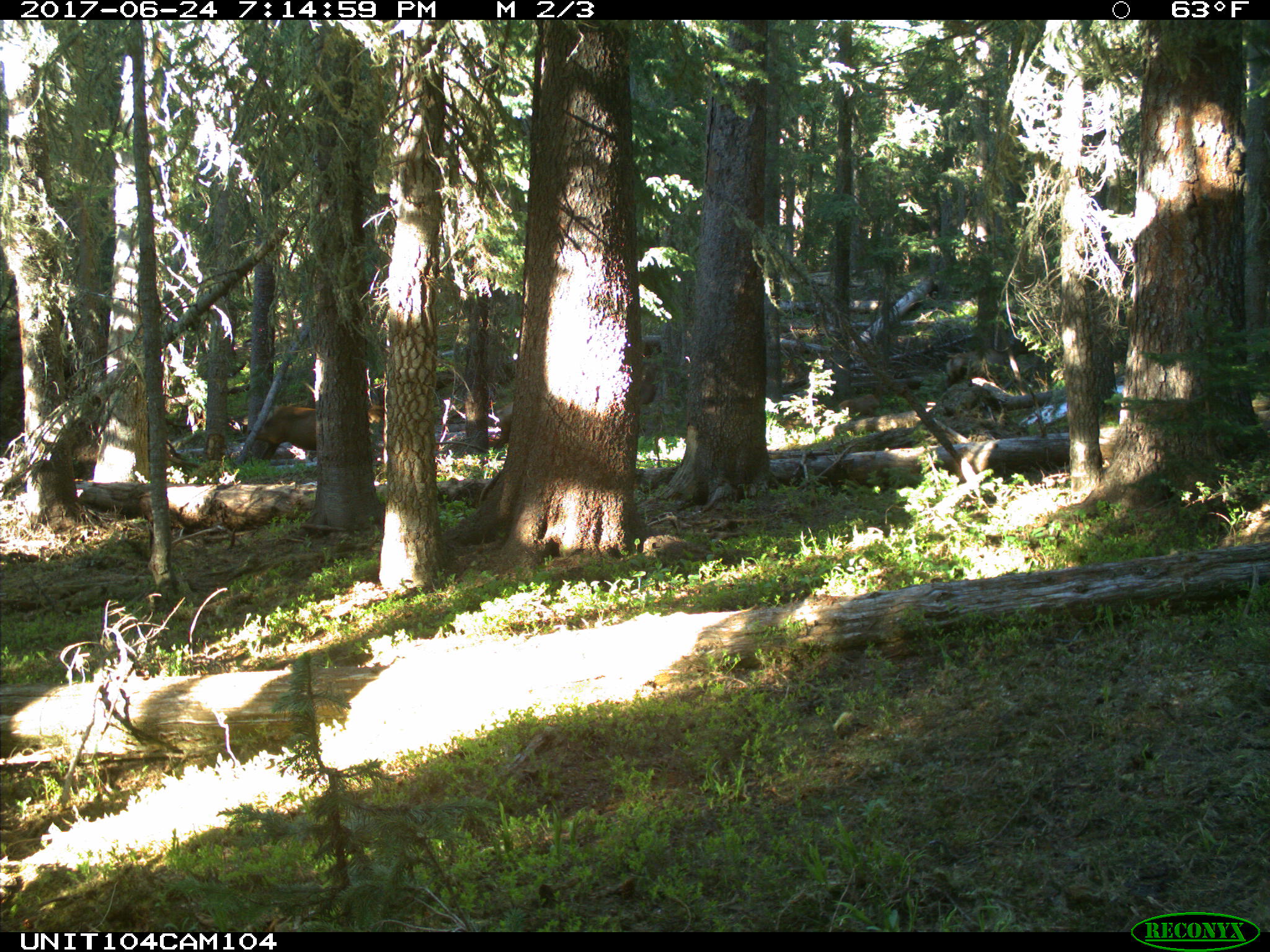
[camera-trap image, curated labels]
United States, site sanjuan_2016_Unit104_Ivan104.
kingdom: Animalia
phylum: Chordata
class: Mammalia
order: Artiodactyla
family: Cervidae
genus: Cervus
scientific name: Cervus elaphus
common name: red deer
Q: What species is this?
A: Cervus elaphus (red deer).